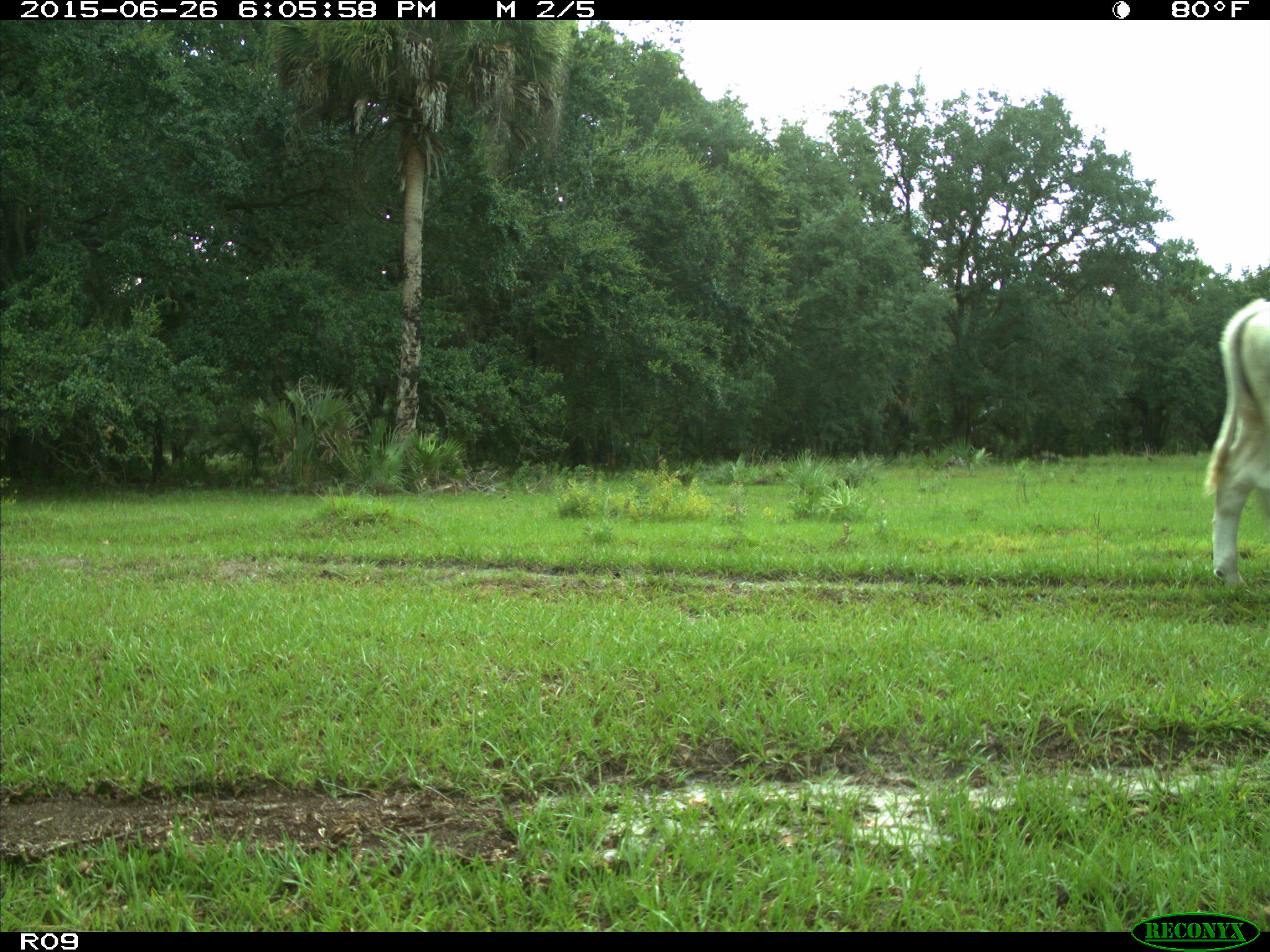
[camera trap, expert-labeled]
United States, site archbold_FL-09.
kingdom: Animalia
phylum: Chordata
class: Mammalia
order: Artiodactyla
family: Bovidae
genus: Bos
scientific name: Bos taurus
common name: domestic cow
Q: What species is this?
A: Bos taurus (domestic cow).